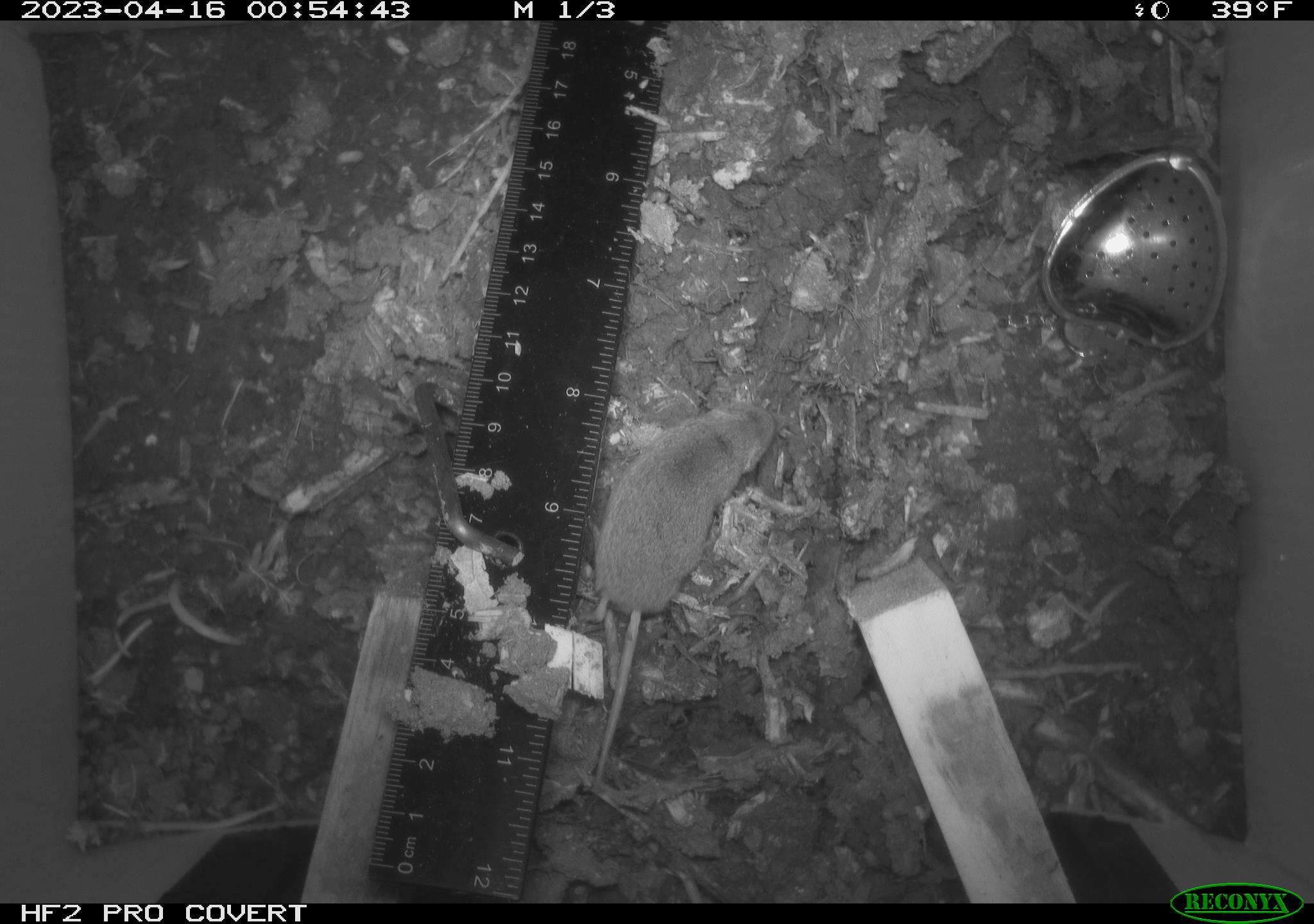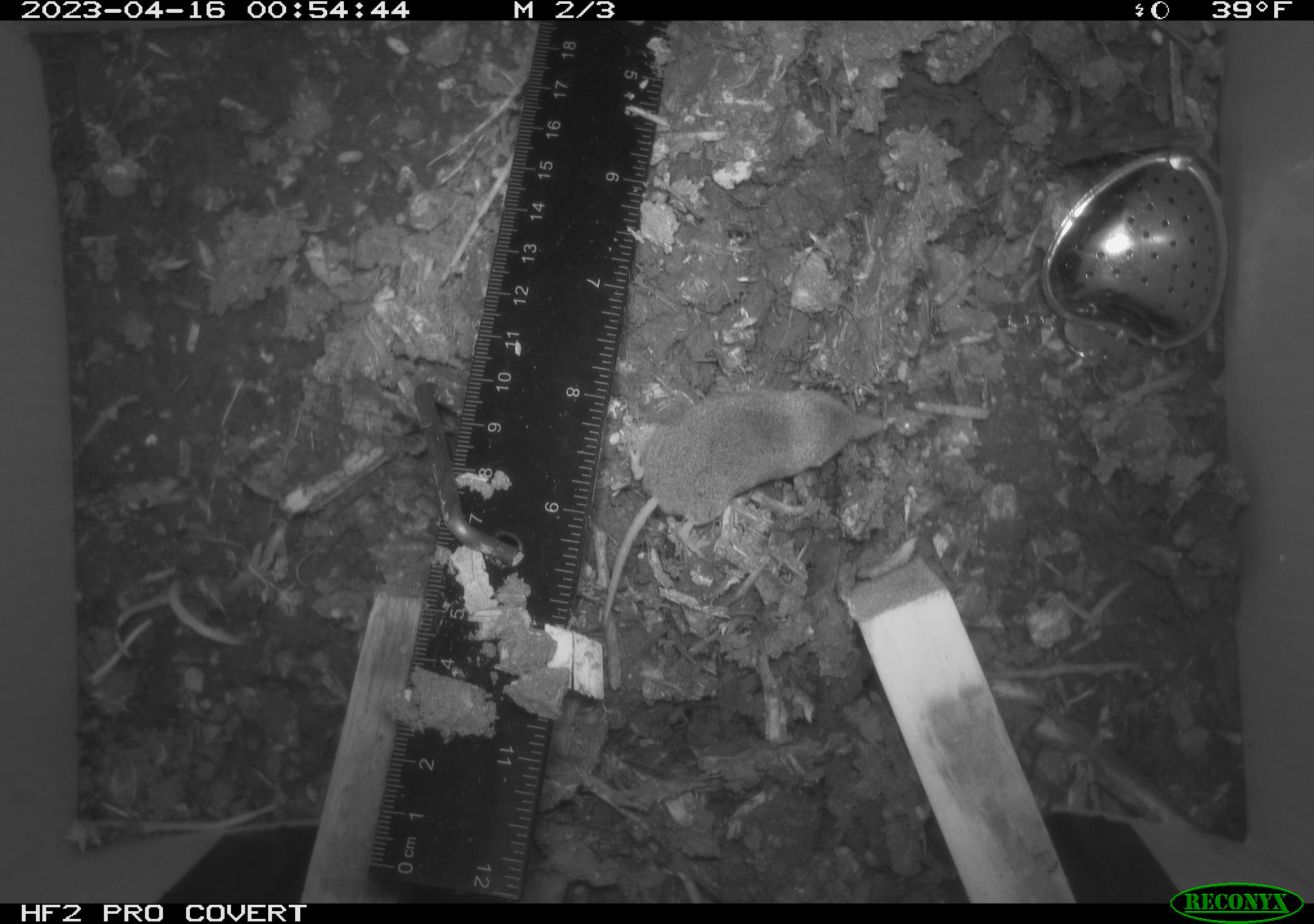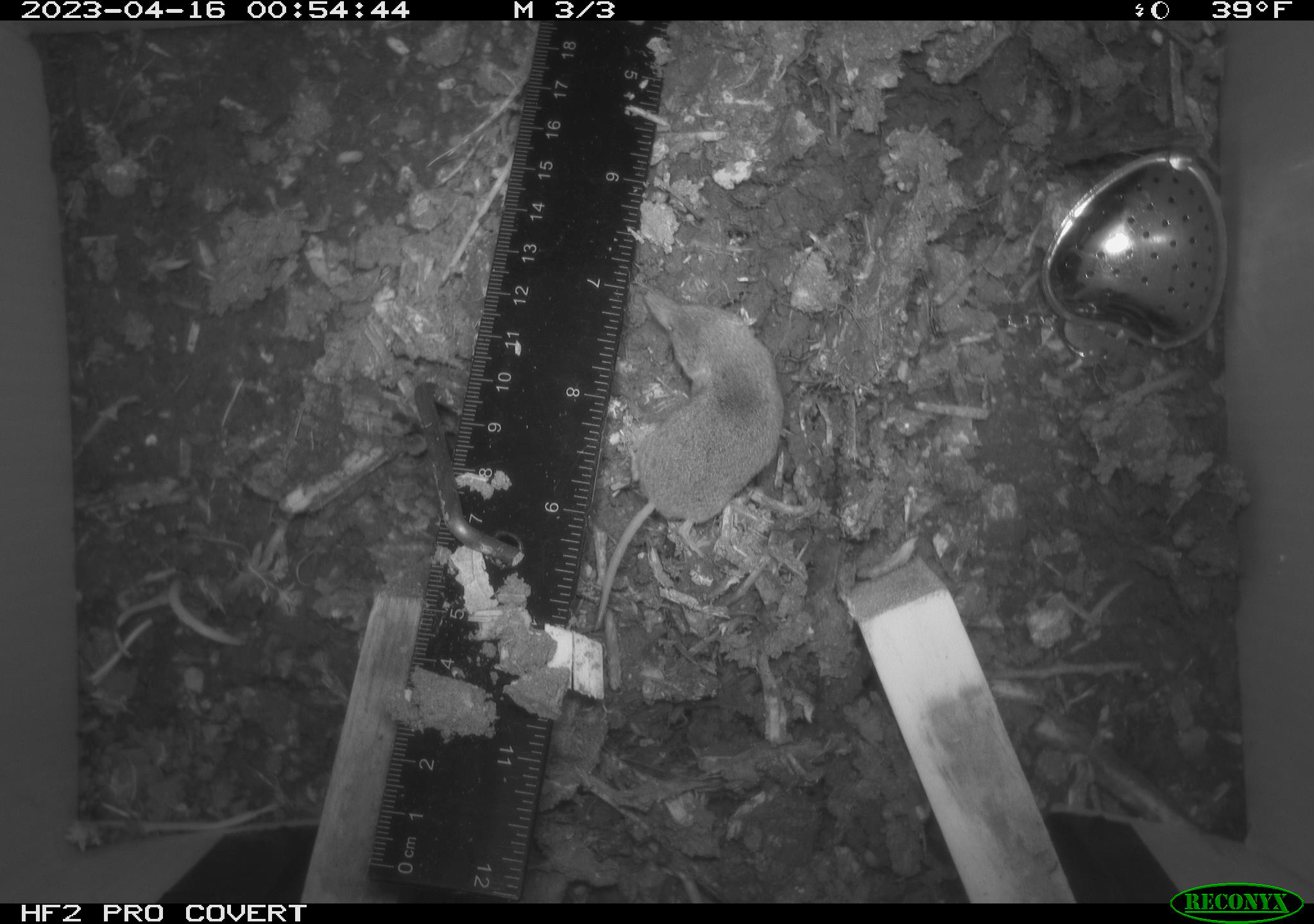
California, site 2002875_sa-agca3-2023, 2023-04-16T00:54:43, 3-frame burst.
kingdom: Animalia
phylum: Chordata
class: Mammalia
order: Rodentia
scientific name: Rodentia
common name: mouse species